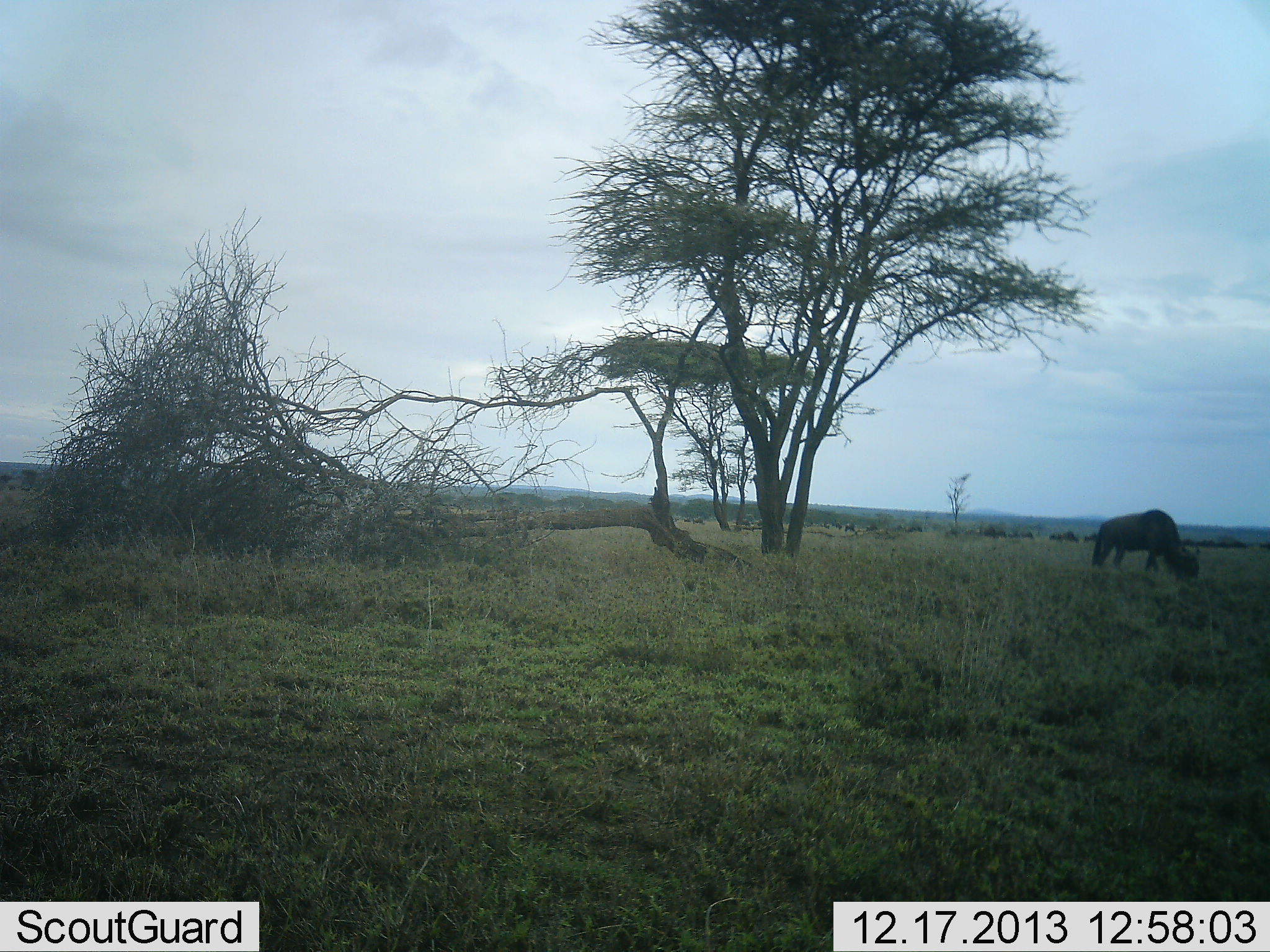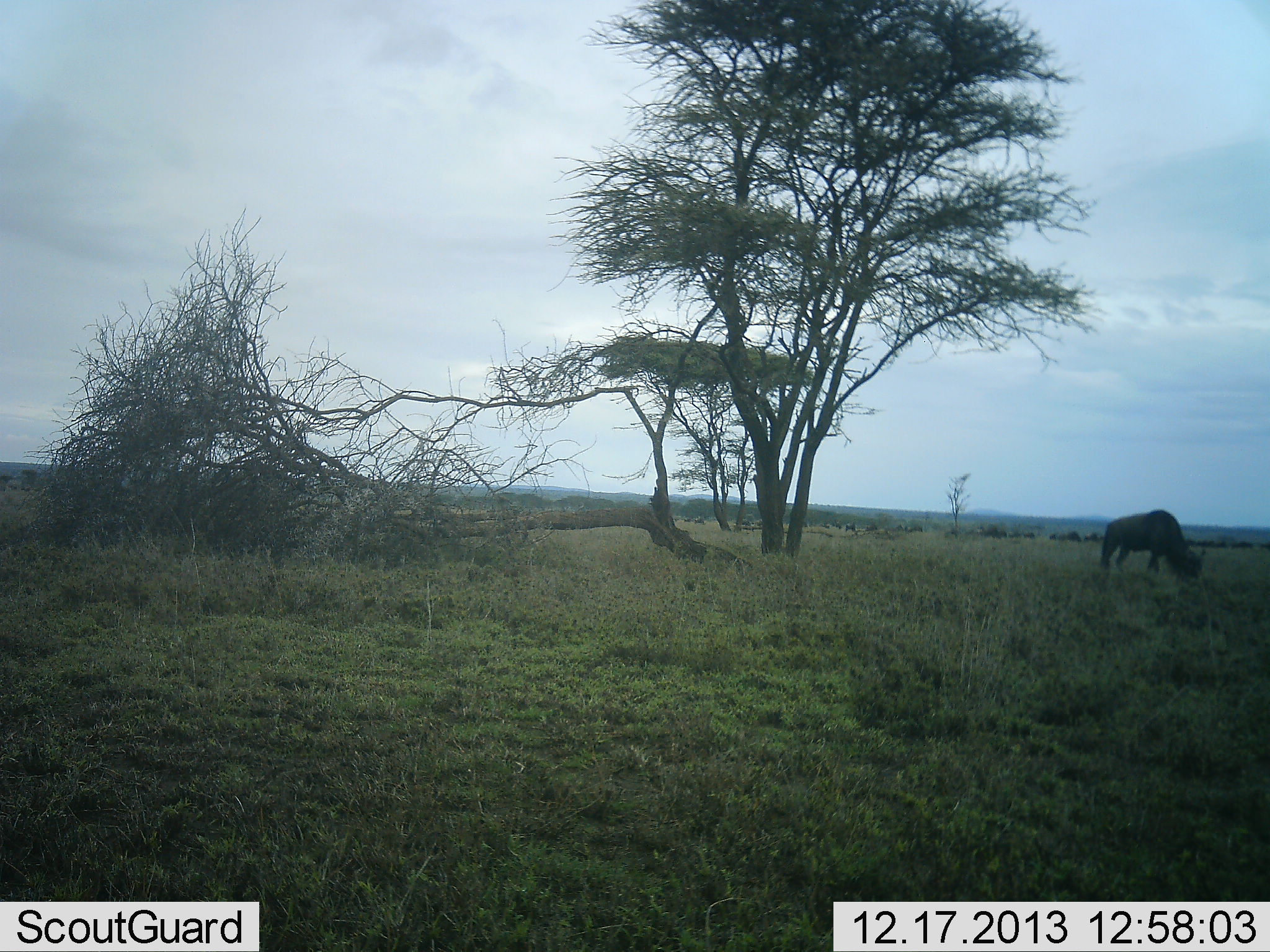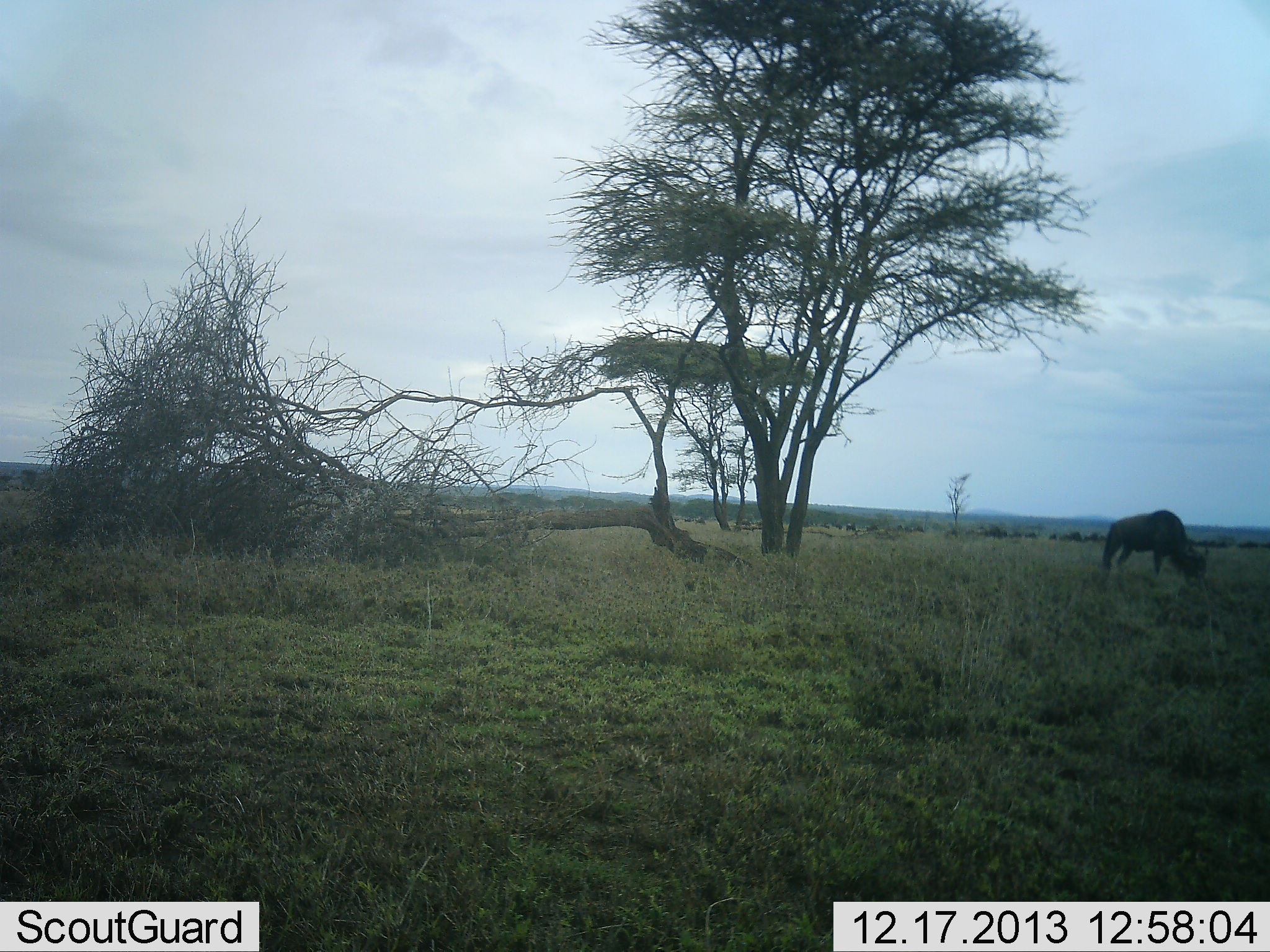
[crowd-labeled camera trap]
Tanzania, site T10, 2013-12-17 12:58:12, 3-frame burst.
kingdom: Animalia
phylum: Chordata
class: Mammalia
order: Artiodactyla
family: Bovidae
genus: Connochaetes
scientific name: Connochaetes taurinus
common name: blue wildebeest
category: wildebeest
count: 11-50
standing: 10%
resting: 0%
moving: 20%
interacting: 0%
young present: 0%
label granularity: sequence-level